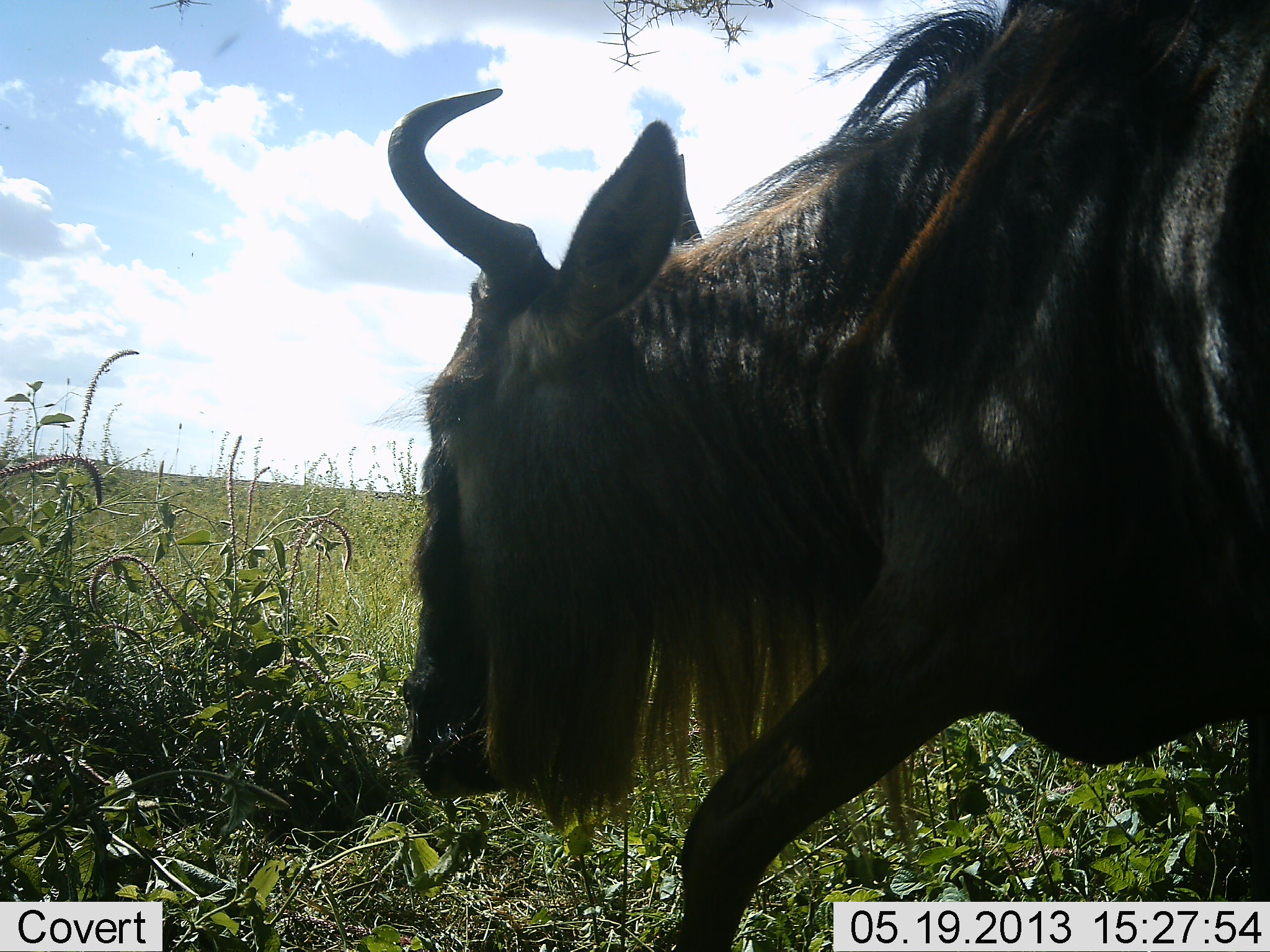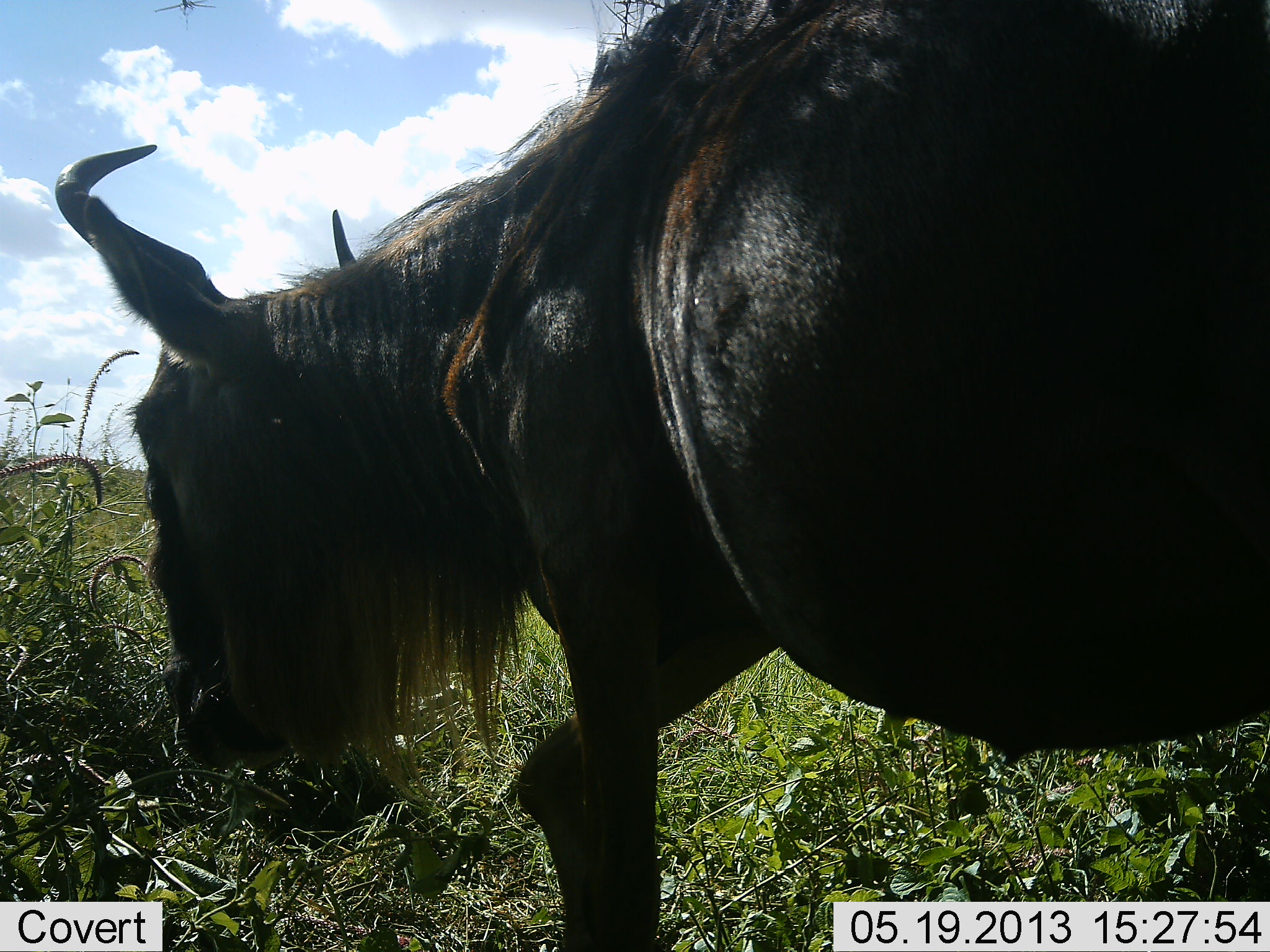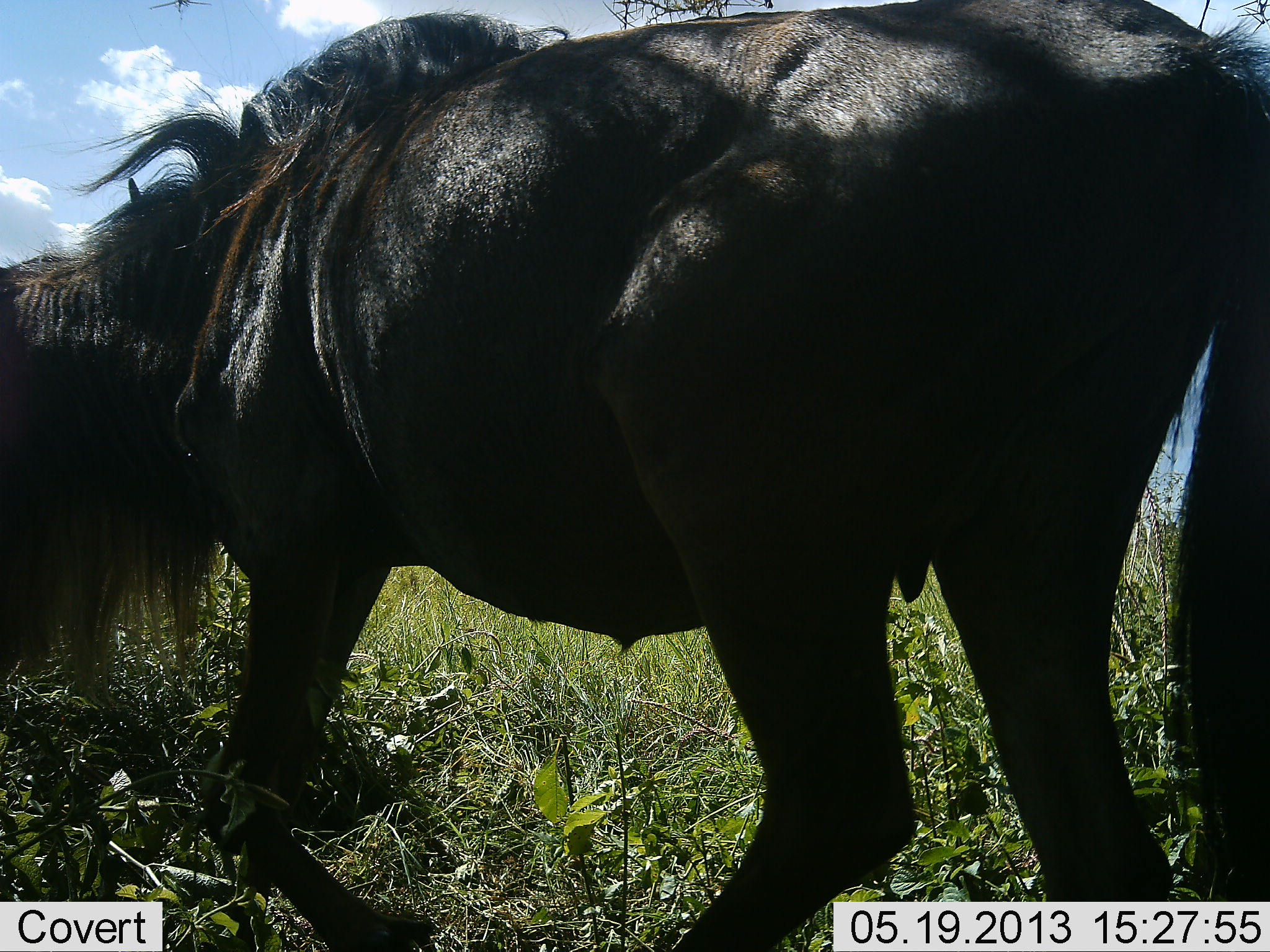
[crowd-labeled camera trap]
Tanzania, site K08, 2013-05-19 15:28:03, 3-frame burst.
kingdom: Animalia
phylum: Chordata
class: Mammalia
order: Artiodactyla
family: Bovidae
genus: Connochaetes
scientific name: Connochaetes taurinus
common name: blue wildebeest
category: wildebeest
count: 1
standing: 9%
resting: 0%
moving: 83%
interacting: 0%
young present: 0%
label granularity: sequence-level